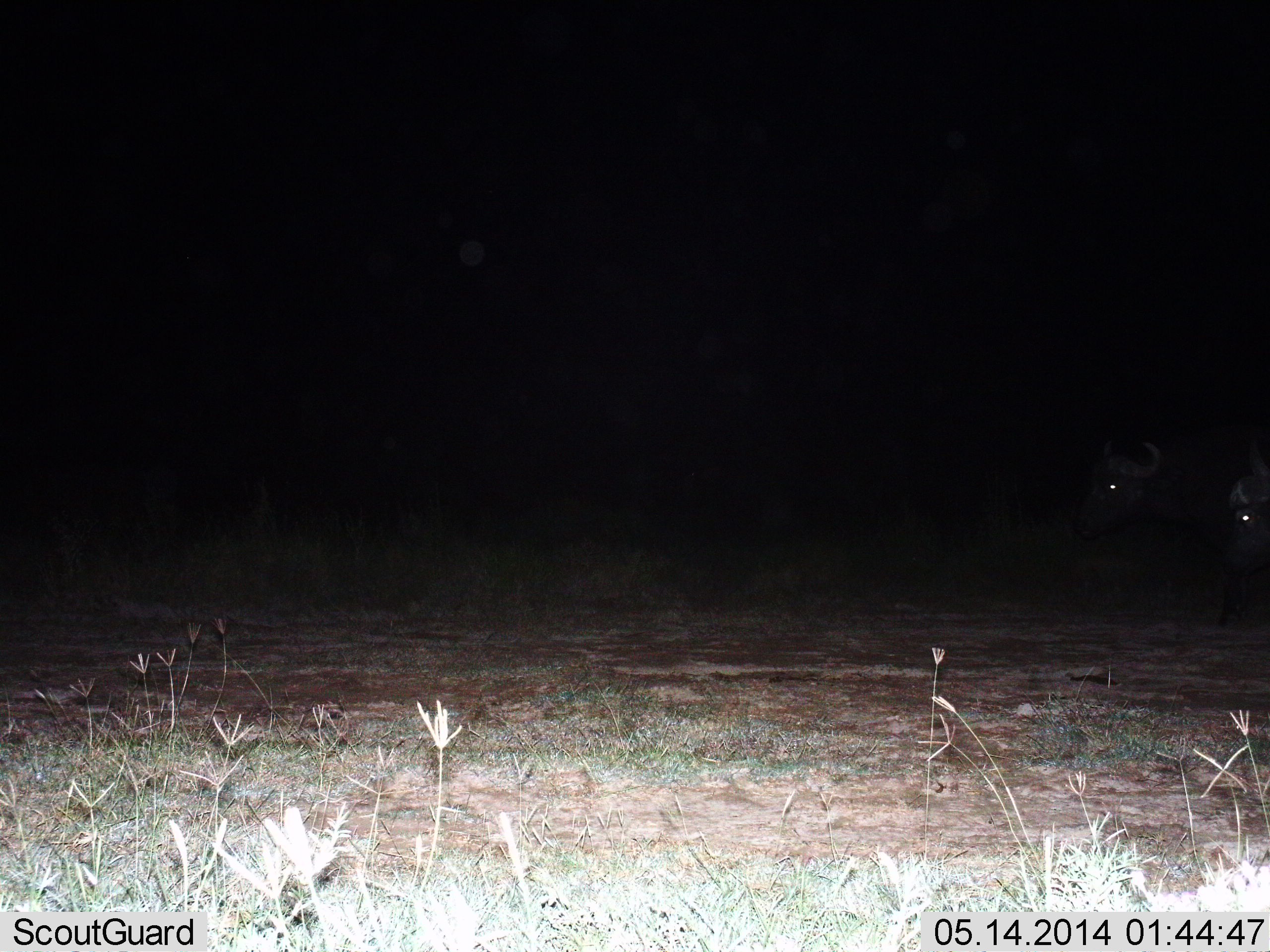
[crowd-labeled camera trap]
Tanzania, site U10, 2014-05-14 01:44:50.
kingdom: Animalia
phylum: Chordata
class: Mammalia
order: Artiodactyla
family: Bovidae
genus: Syncerus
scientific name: Syncerus caffer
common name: cape buffalo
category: buffalo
Buffalo (cape buffalo) (Syncerus caffer), count 2. Behavior (volunteer vote fractions): standing 70%, resting 0%, moving 30%, interacting 0%. Young present (vote fraction): 0%. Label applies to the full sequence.